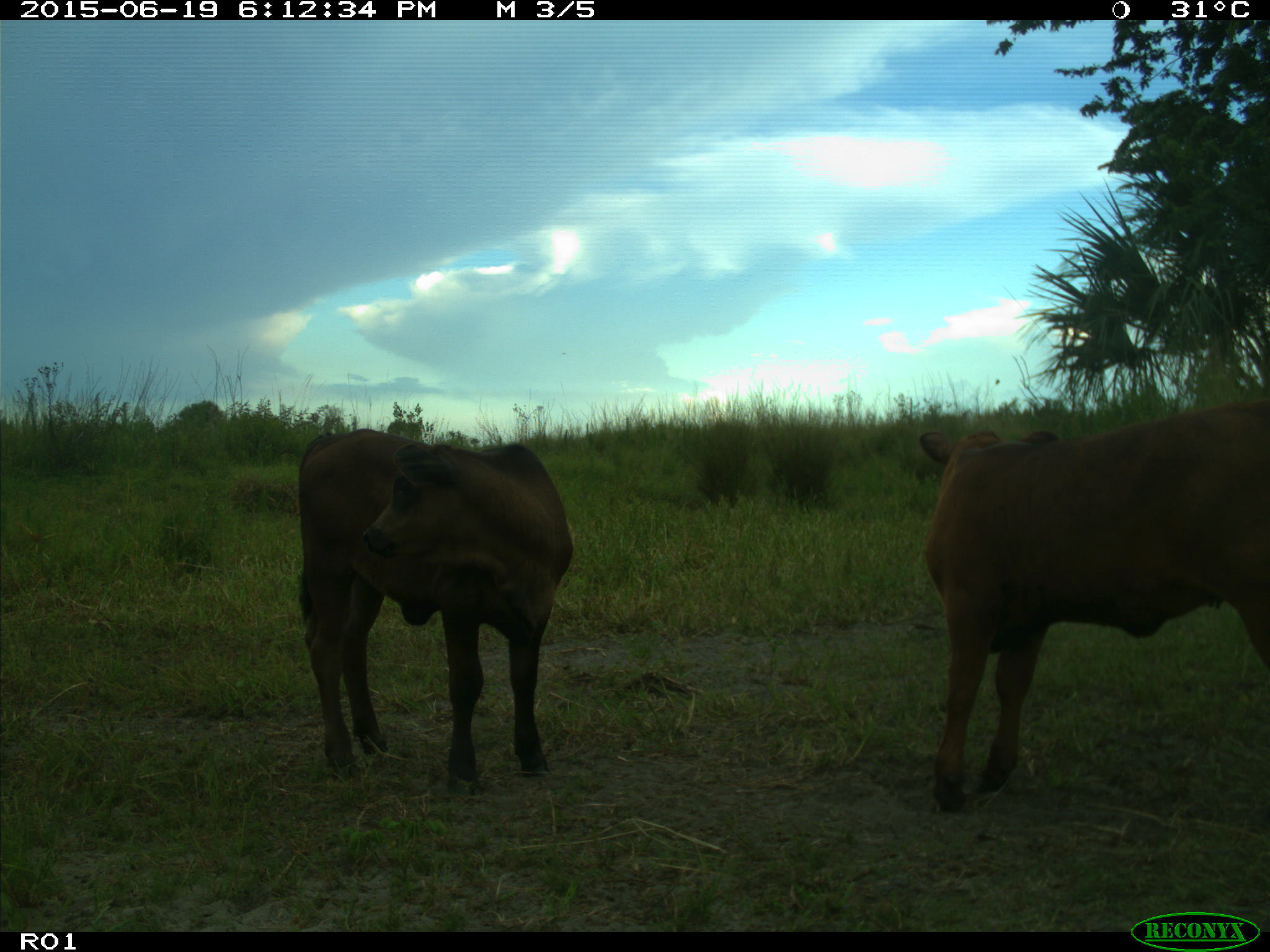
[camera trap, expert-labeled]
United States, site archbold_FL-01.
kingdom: Animalia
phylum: Chordata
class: Mammalia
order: Artiodactyla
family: Bovidae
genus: Bos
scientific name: Bos taurus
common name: domestic cow